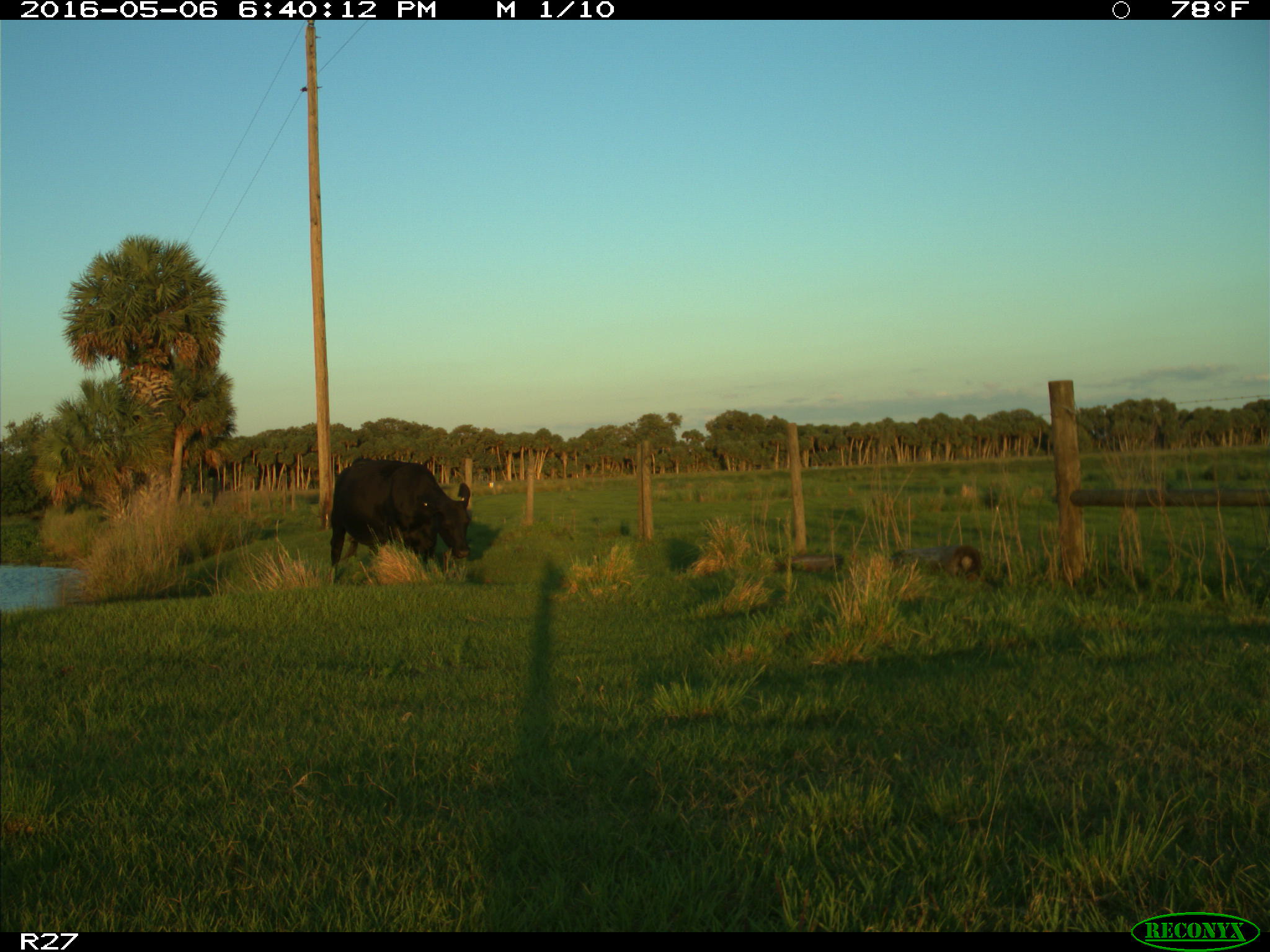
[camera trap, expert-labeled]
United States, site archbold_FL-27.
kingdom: Animalia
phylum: Chordata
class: Mammalia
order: Artiodactyla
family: Bovidae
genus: Bos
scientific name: Bos taurus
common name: domestic cow